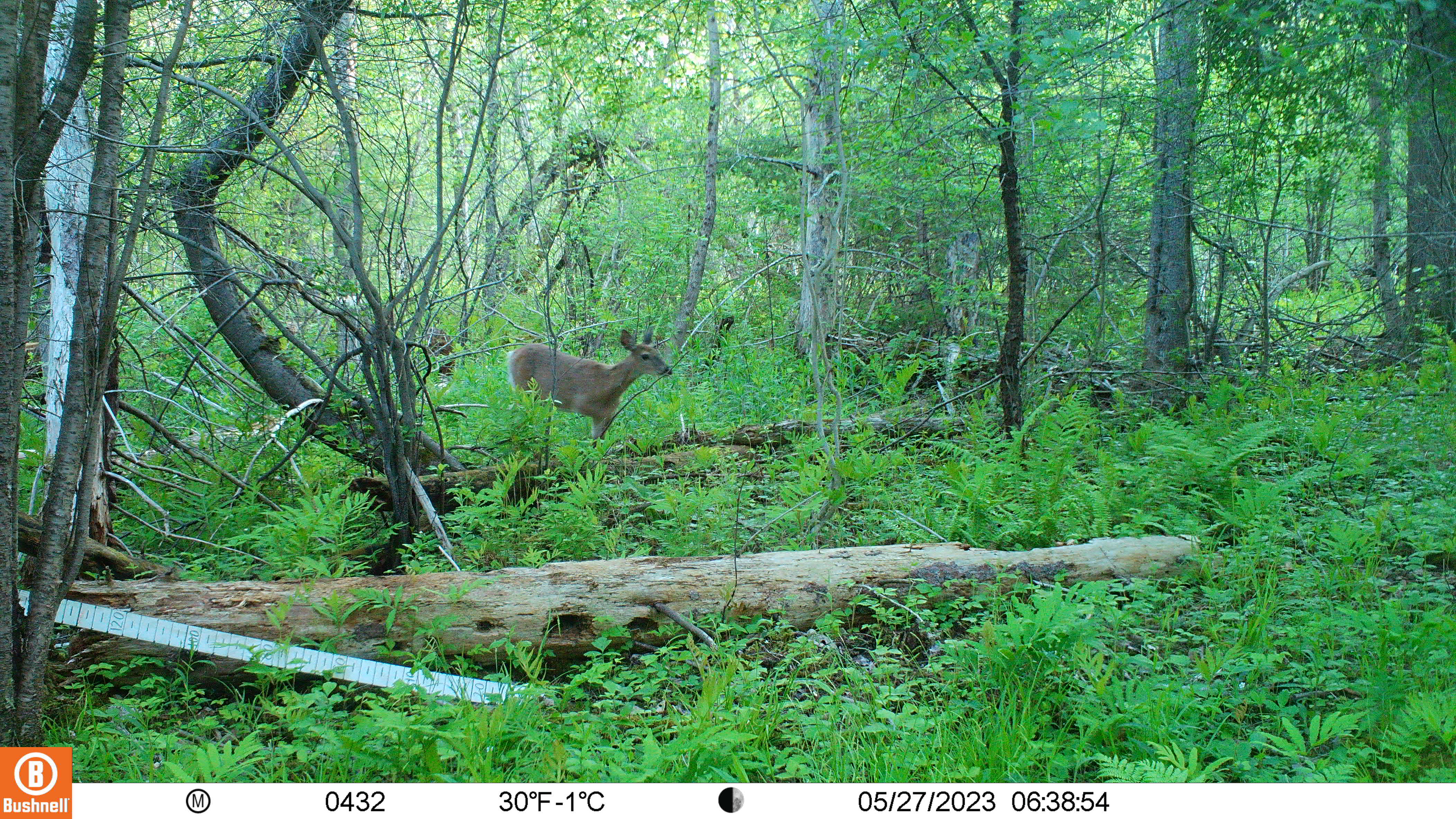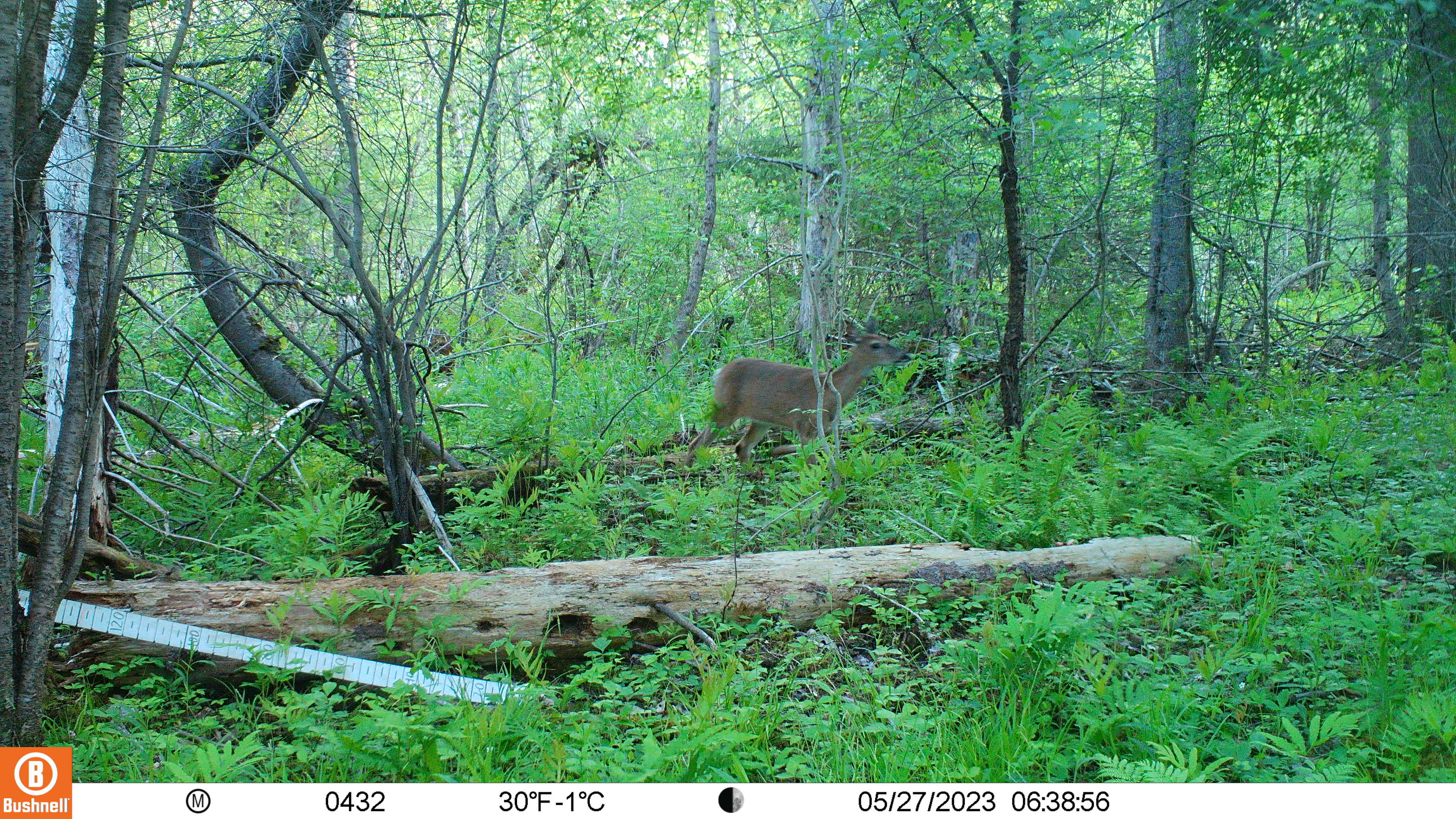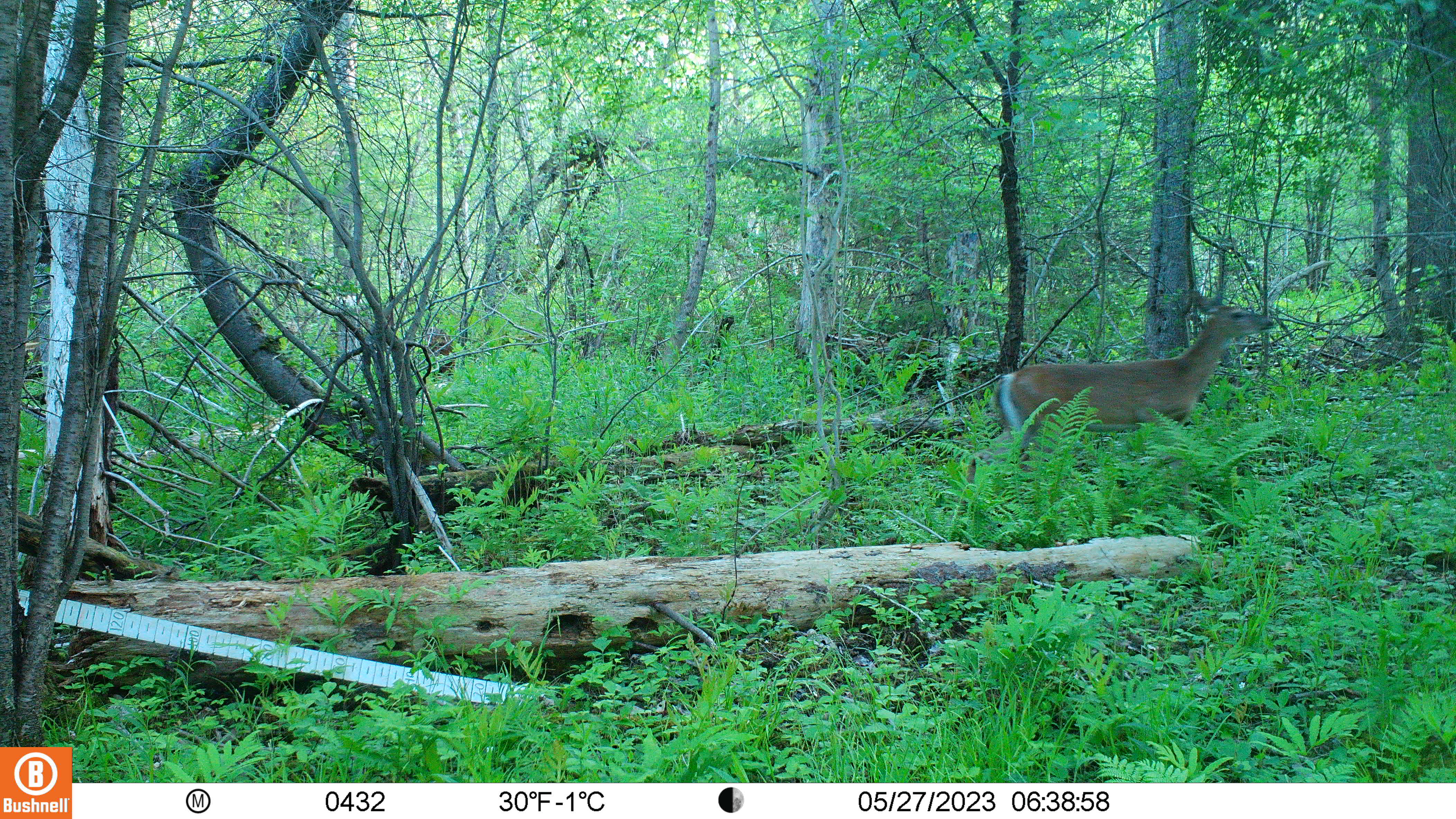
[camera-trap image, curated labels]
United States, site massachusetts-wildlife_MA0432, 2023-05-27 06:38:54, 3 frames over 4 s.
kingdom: Animalia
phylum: Chordata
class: Mammalia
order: Artiodactyla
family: Cervidae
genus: Odocoileus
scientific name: Odocoileus virginianus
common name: white-tailed deer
White-tailed deer (Odocoileus virginianus).